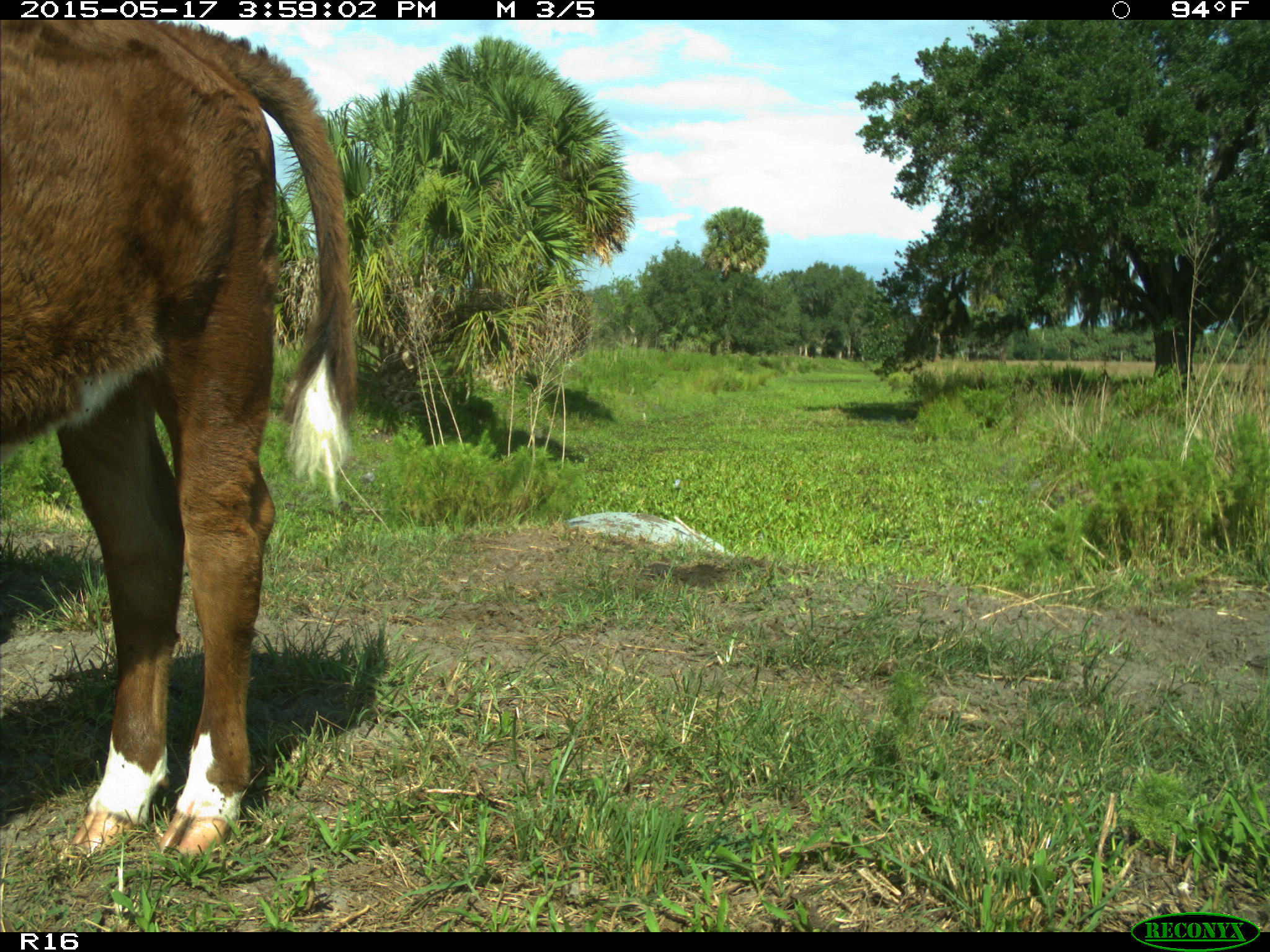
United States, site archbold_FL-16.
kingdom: Animalia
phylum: Chordata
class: Mammalia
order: Artiodactyla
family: Bovidae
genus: Bos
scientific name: Bos taurus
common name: domestic cow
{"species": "Bos taurus (domestic cow)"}